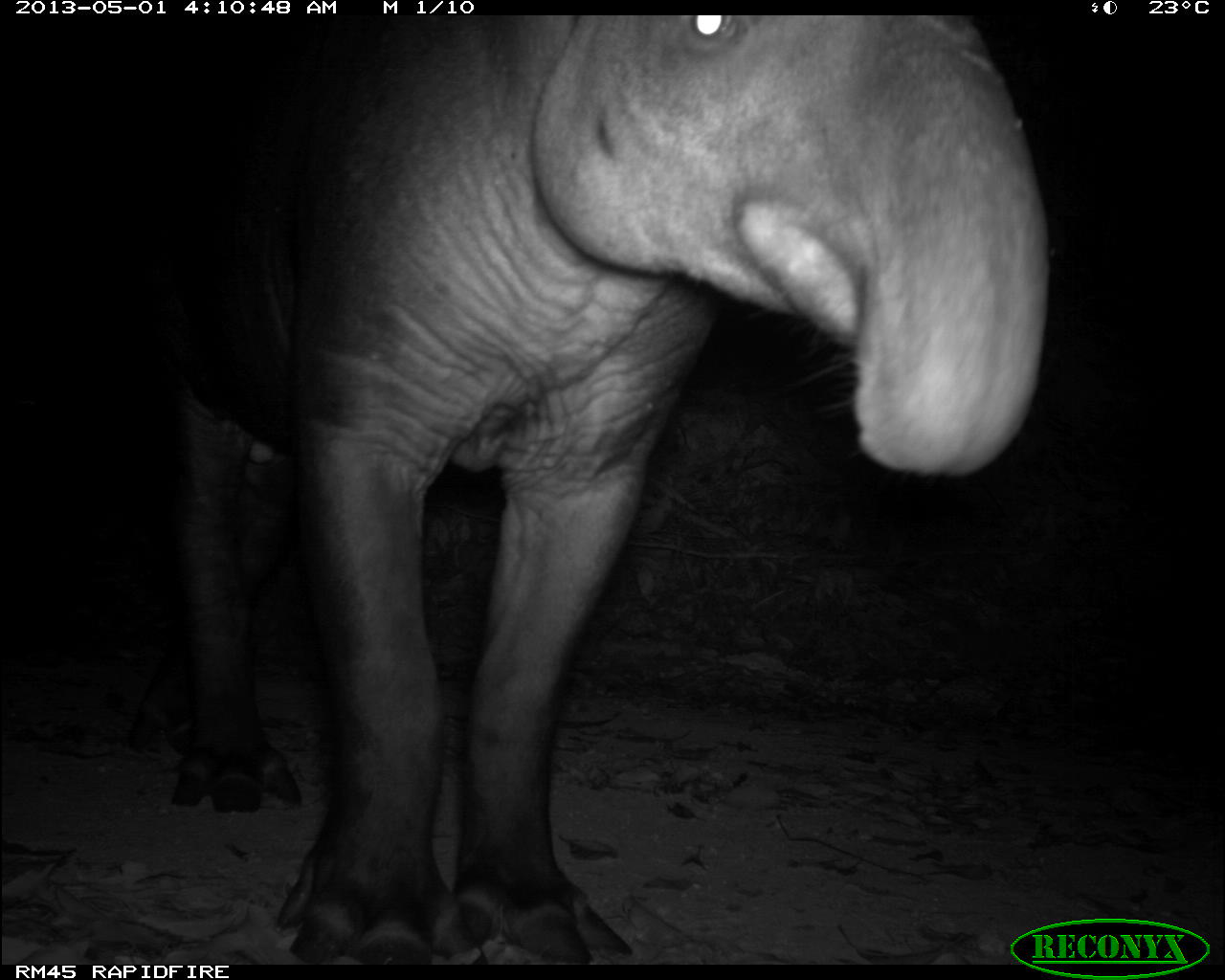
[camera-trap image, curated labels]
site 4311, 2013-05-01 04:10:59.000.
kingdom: Animalia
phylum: Chordata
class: Mammalia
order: Perissodactyla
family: Tapiridae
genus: Tapirus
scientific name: Tapirus bairdii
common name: baird's tapir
Tapirus bairdii (baird's tapir), count 1, sex male.